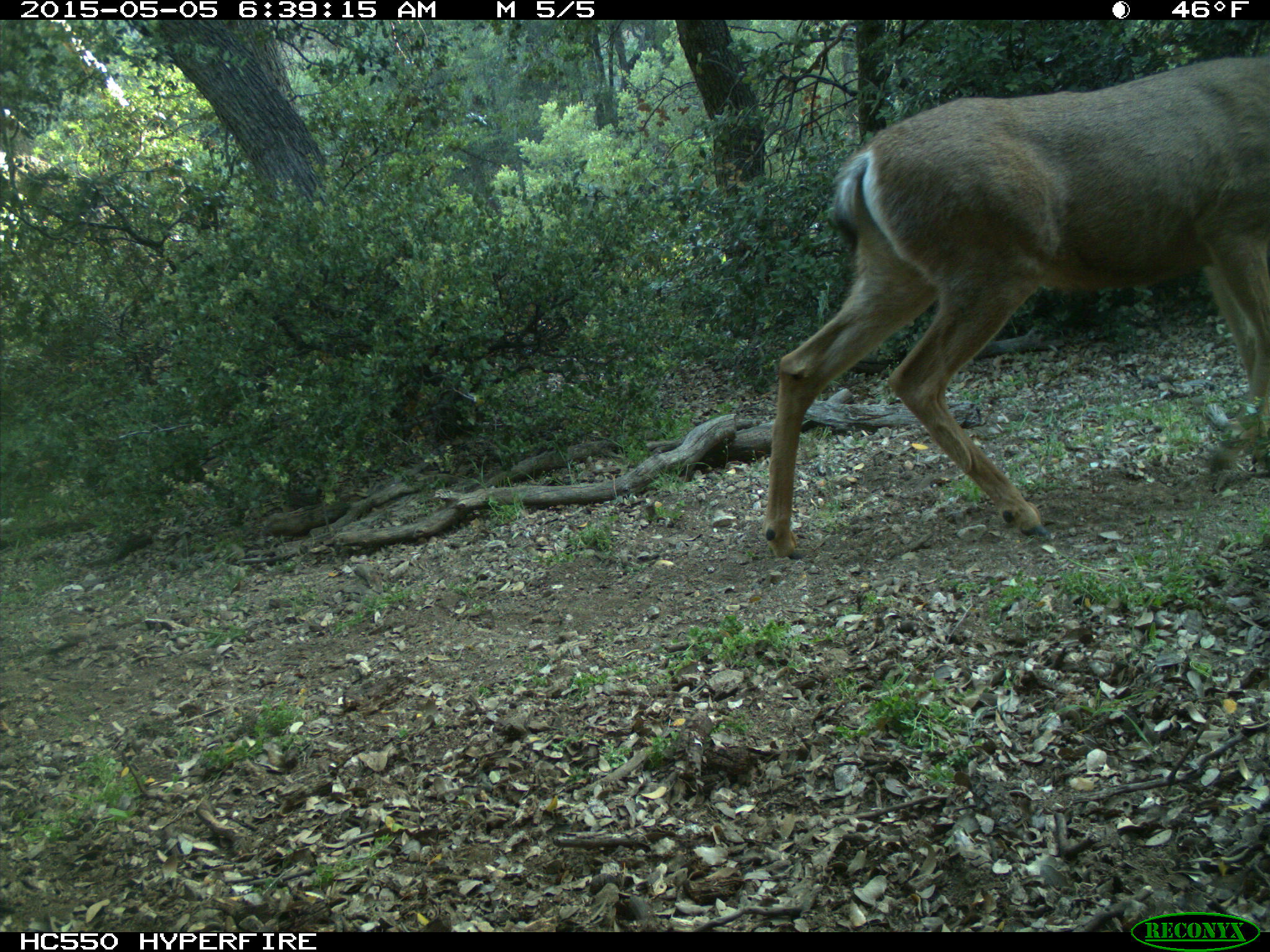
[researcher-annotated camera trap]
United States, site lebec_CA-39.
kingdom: Animalia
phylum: Chordata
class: Mammalia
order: Artiodactyla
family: Cervidae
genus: Odocoileus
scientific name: Odocoileus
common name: deer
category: unidentified deer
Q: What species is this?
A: Unidentified deer (deer) (Odocoileus).